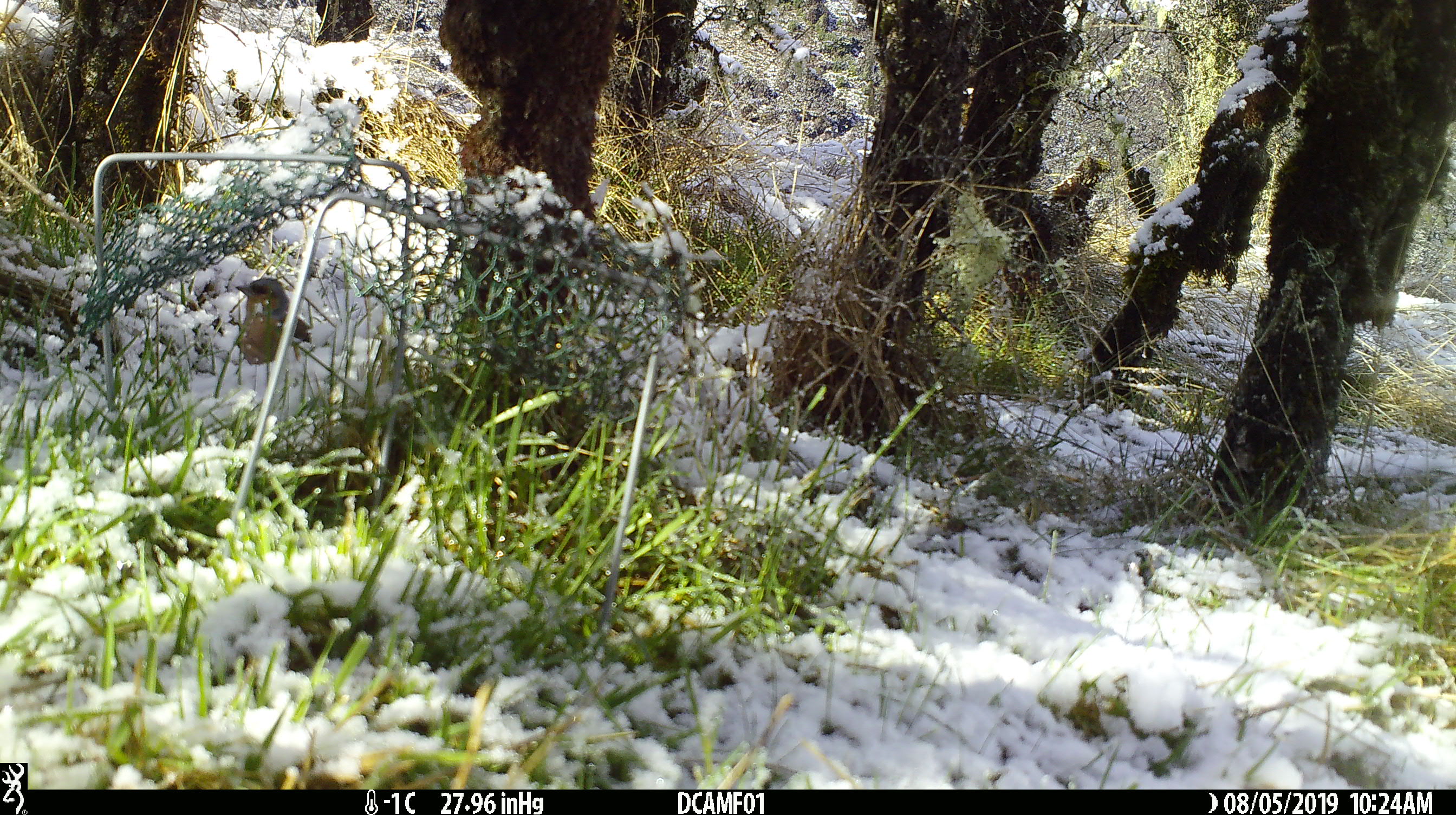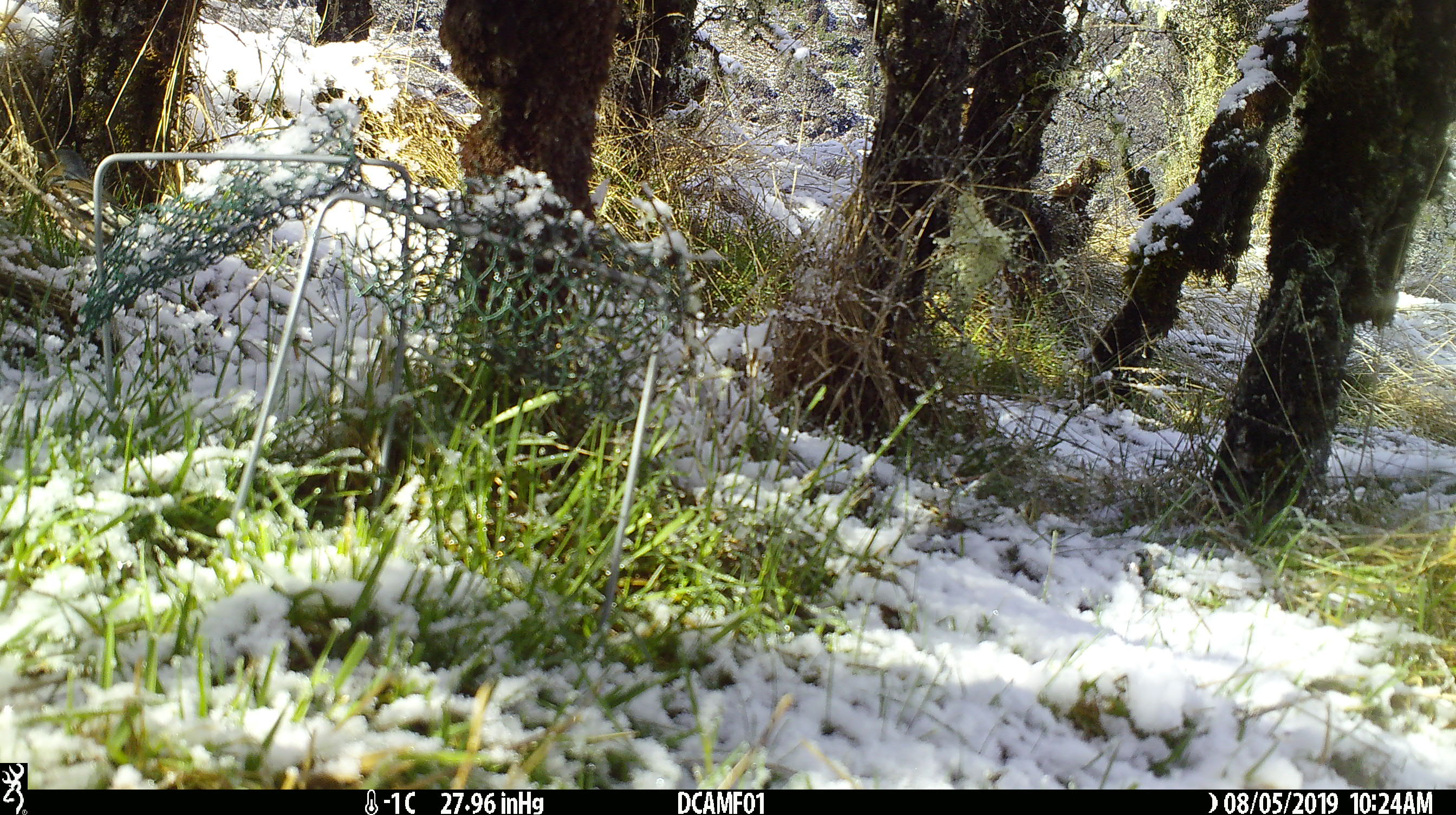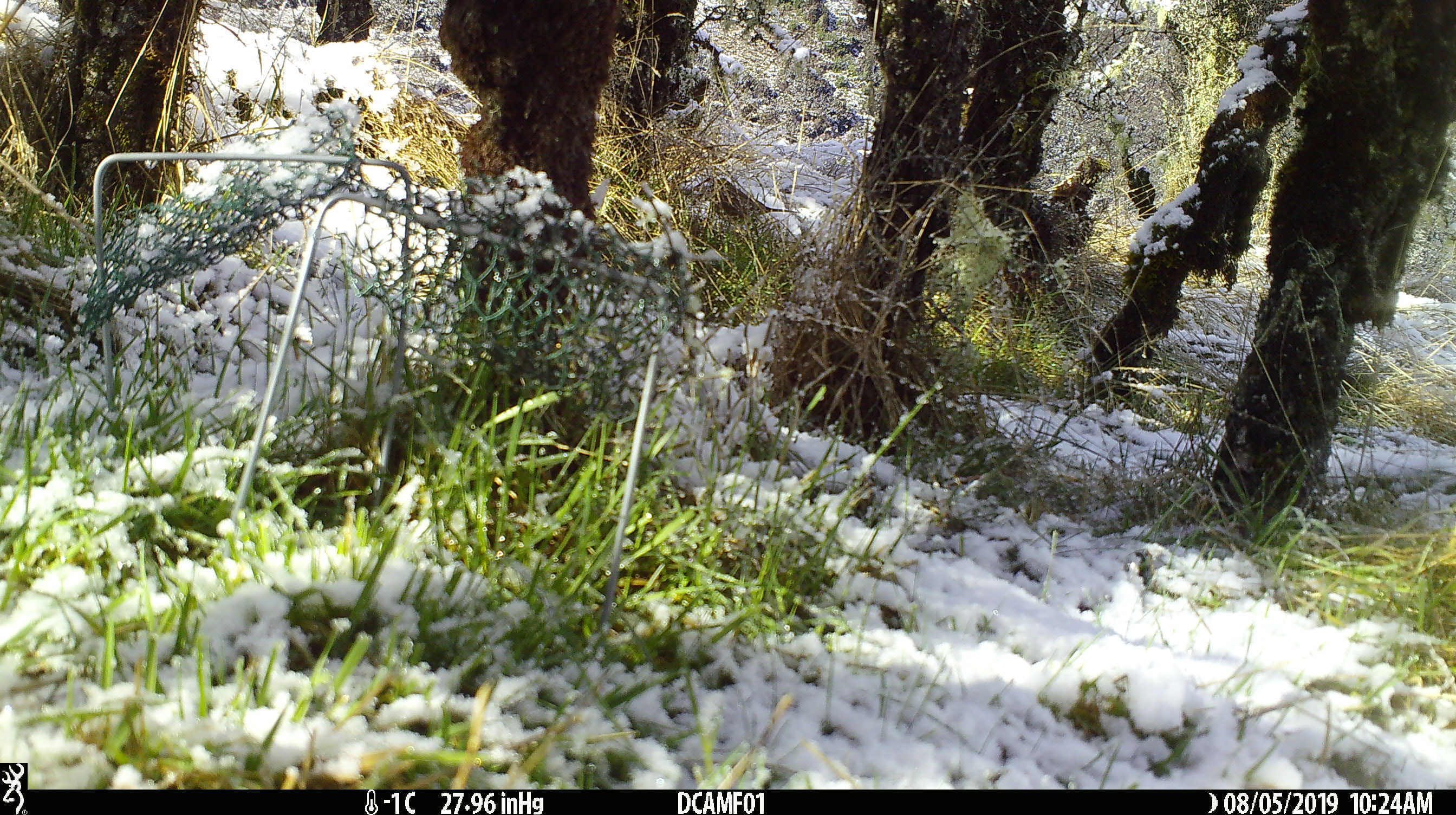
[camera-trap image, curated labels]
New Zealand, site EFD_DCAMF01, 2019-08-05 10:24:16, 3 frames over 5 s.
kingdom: Animalia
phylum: Chordata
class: Aves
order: Passeriformes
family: Fringillidae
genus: Fringilla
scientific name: Fringilla coelebs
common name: common chaffinch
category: chaffinch